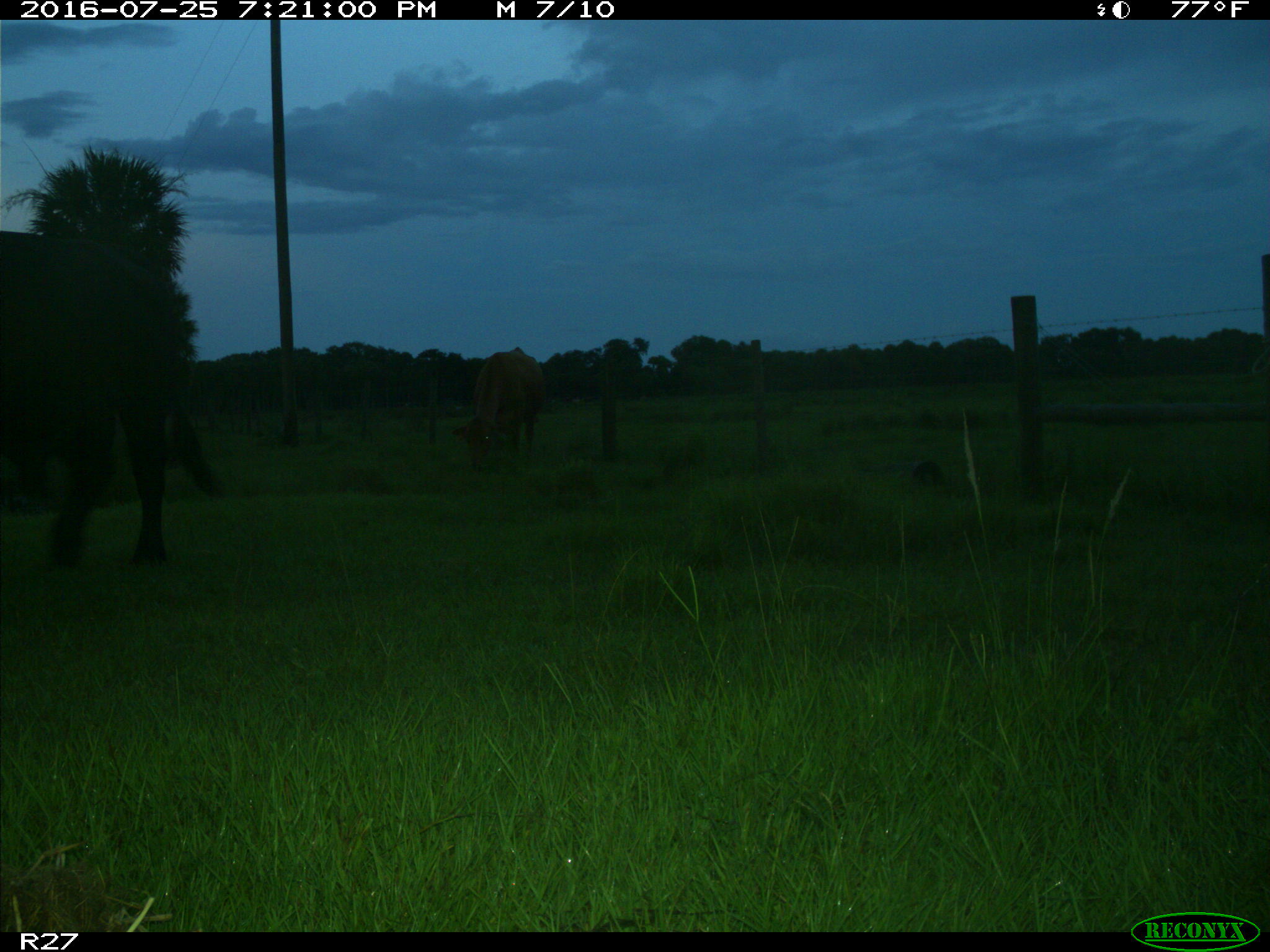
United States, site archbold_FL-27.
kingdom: Animalia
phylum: Chordata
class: Mammalia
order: Artiodactyla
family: Bovidae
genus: Bos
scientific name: Bos taurus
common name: domestic cow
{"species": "Bos taurus (domestic cow)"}